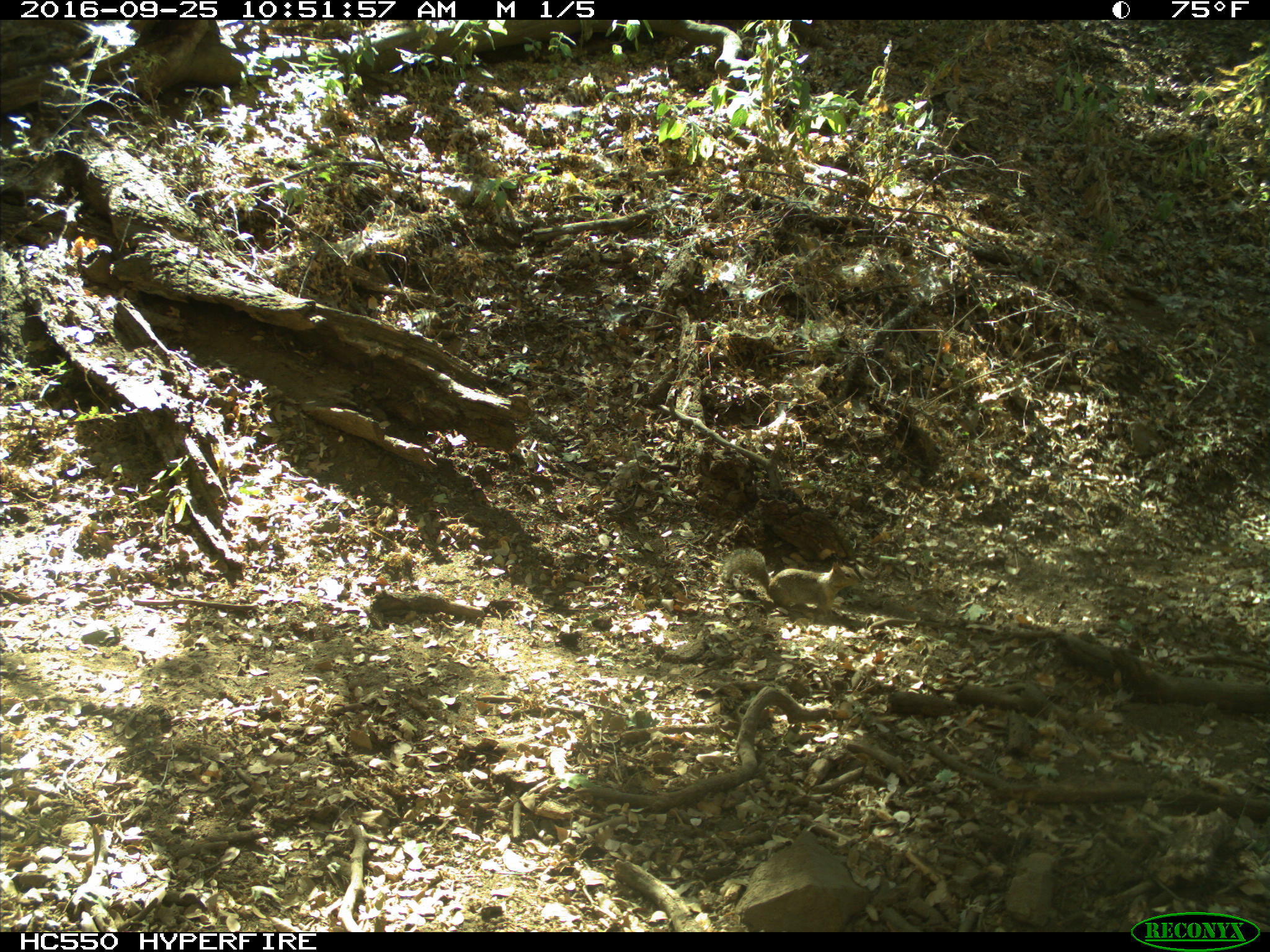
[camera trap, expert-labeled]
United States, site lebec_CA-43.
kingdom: Animalia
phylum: Chordata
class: Mammalia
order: Rodentia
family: Sciuridae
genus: Otospermophilus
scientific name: Otospermophilus beecheyi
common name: california ground squirrel